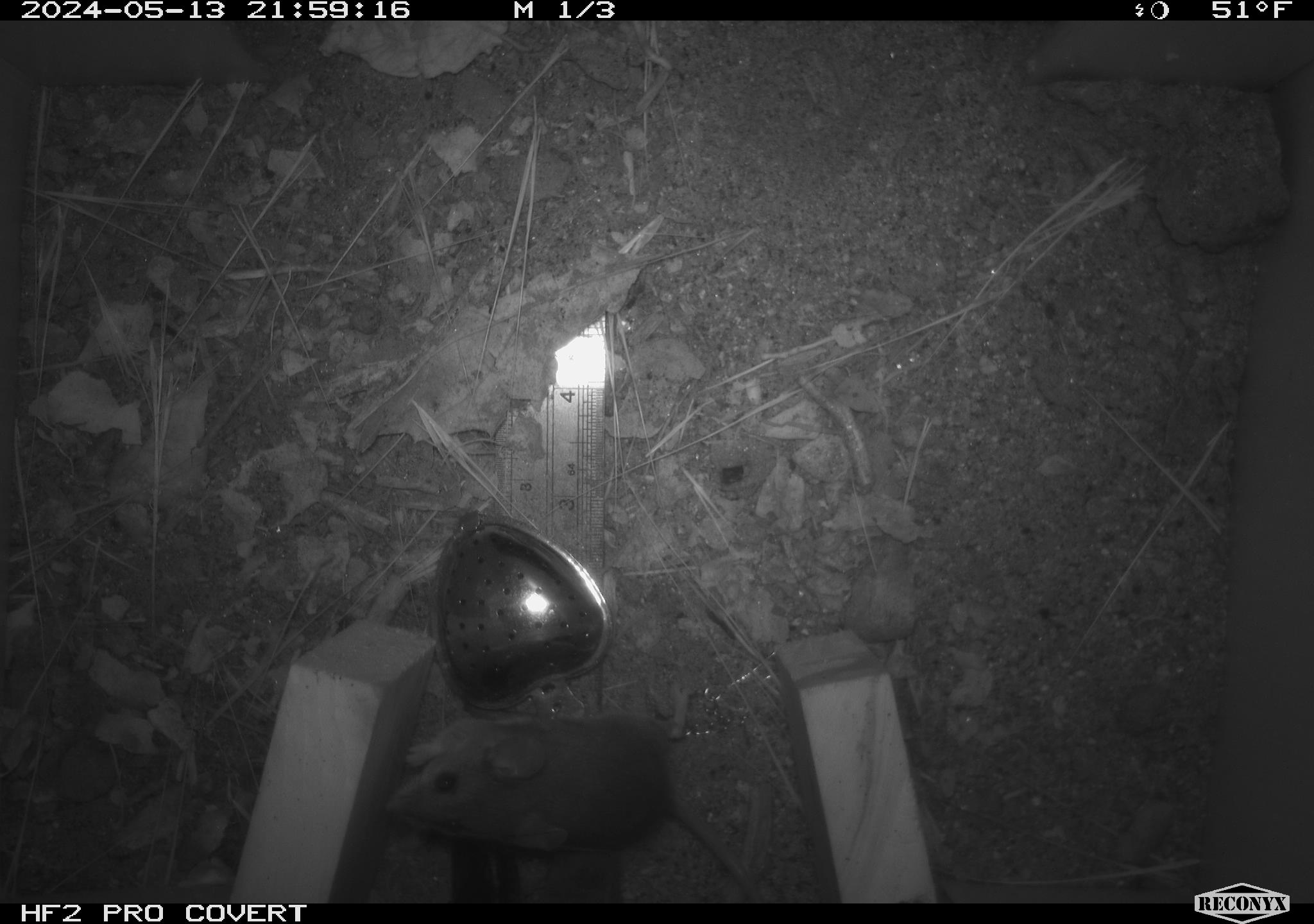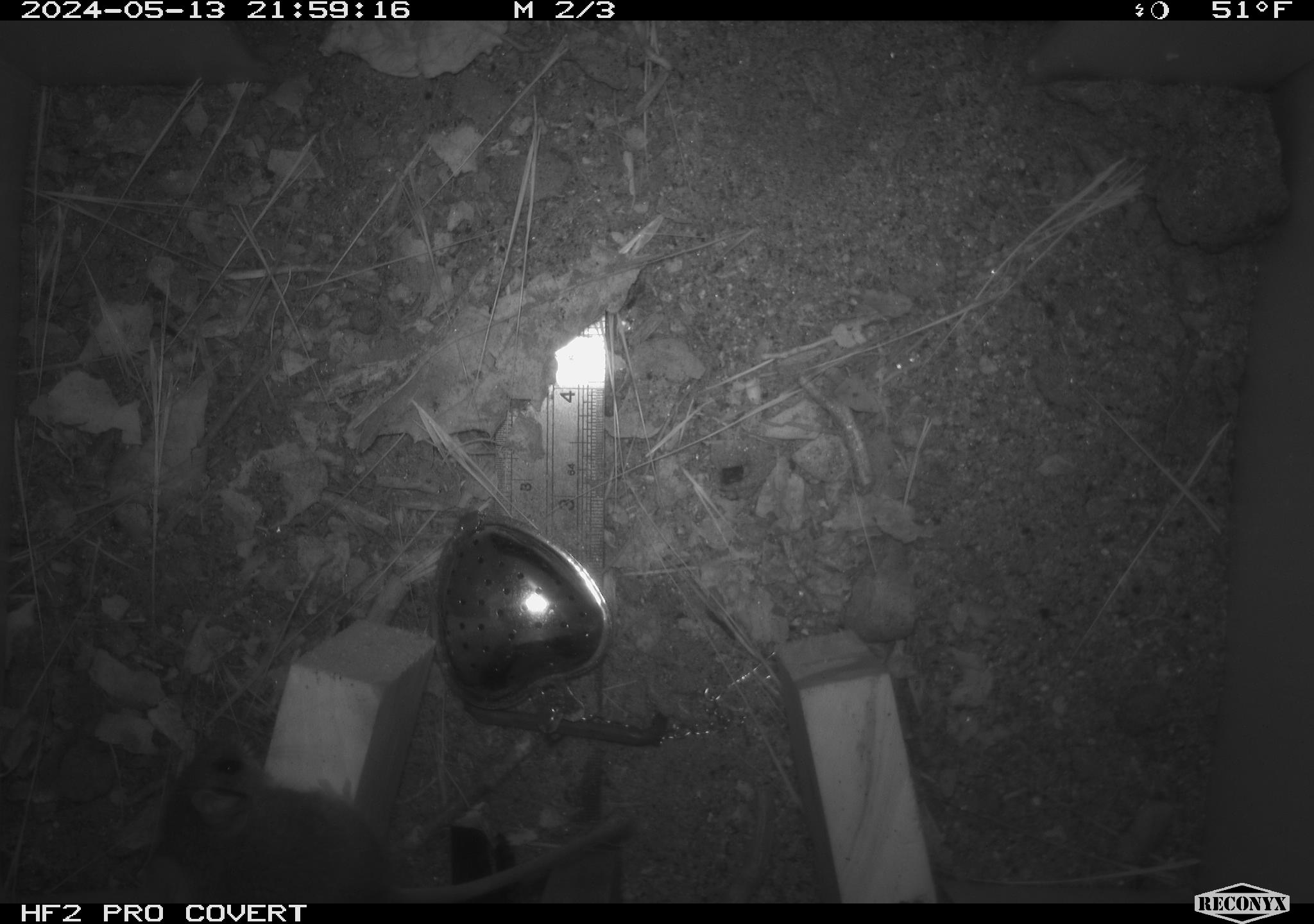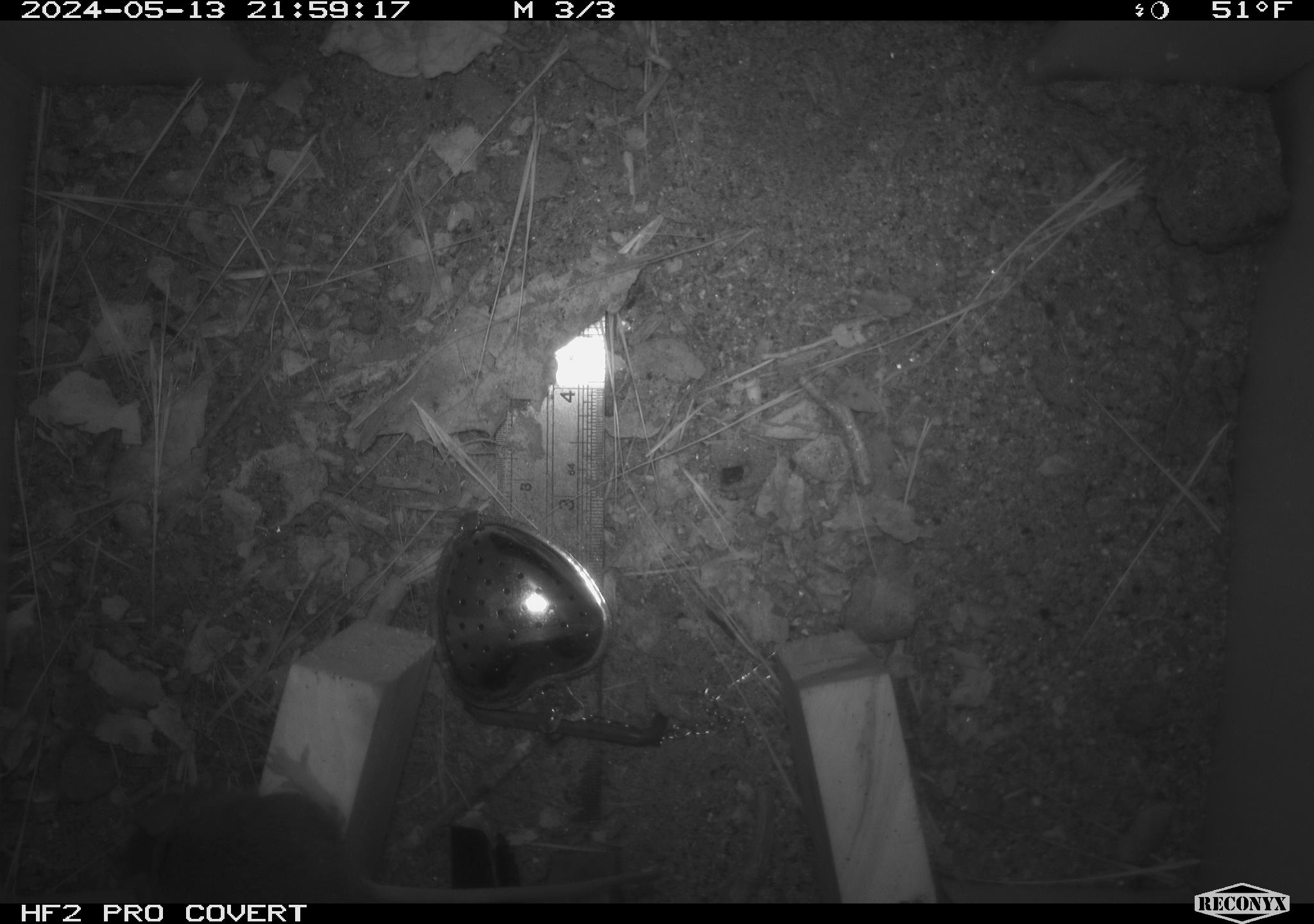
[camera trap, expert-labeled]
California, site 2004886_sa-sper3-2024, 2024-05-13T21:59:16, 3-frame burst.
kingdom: Animalia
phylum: Chordata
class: Mammalia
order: Rodentia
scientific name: Rodentia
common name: mouse species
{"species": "mouse species (Rodentia)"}